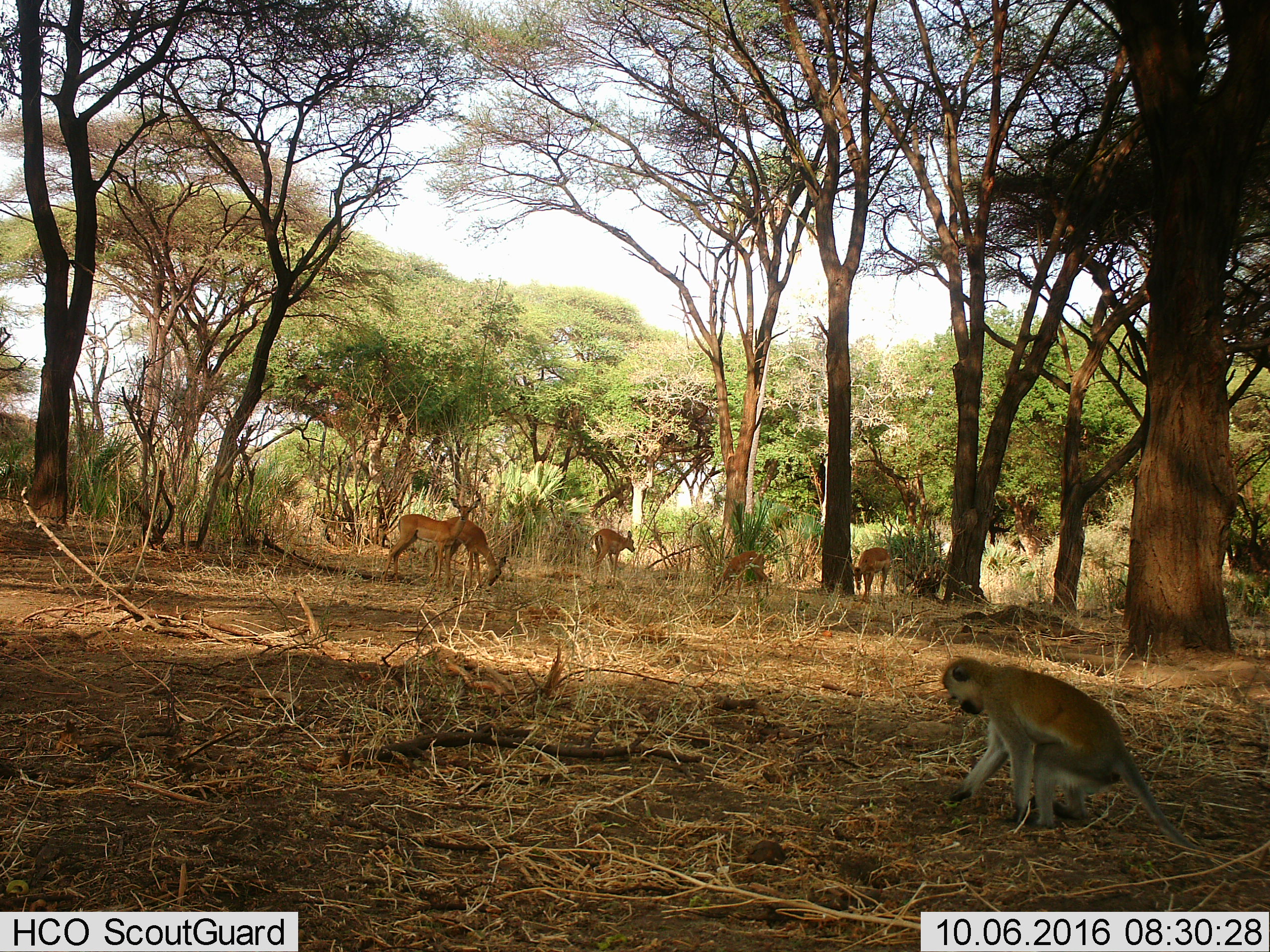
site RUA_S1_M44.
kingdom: Animalia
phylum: Chordata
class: Mammalia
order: Artiodactyla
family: Bovidae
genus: Aepyceros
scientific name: Aepyceros melampus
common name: impala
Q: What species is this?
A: Impala (Aepyceros melampus).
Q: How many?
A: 5.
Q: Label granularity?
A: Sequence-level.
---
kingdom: Animalia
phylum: Chordata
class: Mammalia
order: Primates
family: Cercopithecidae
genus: Chlorocebus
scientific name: Chlorocebus pygerythrus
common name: vervet monkey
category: monkeyvervet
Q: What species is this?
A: Monkeyvervet (vervet monkey) (Chlorocebus pygerythrus).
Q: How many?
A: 1.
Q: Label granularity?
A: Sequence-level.